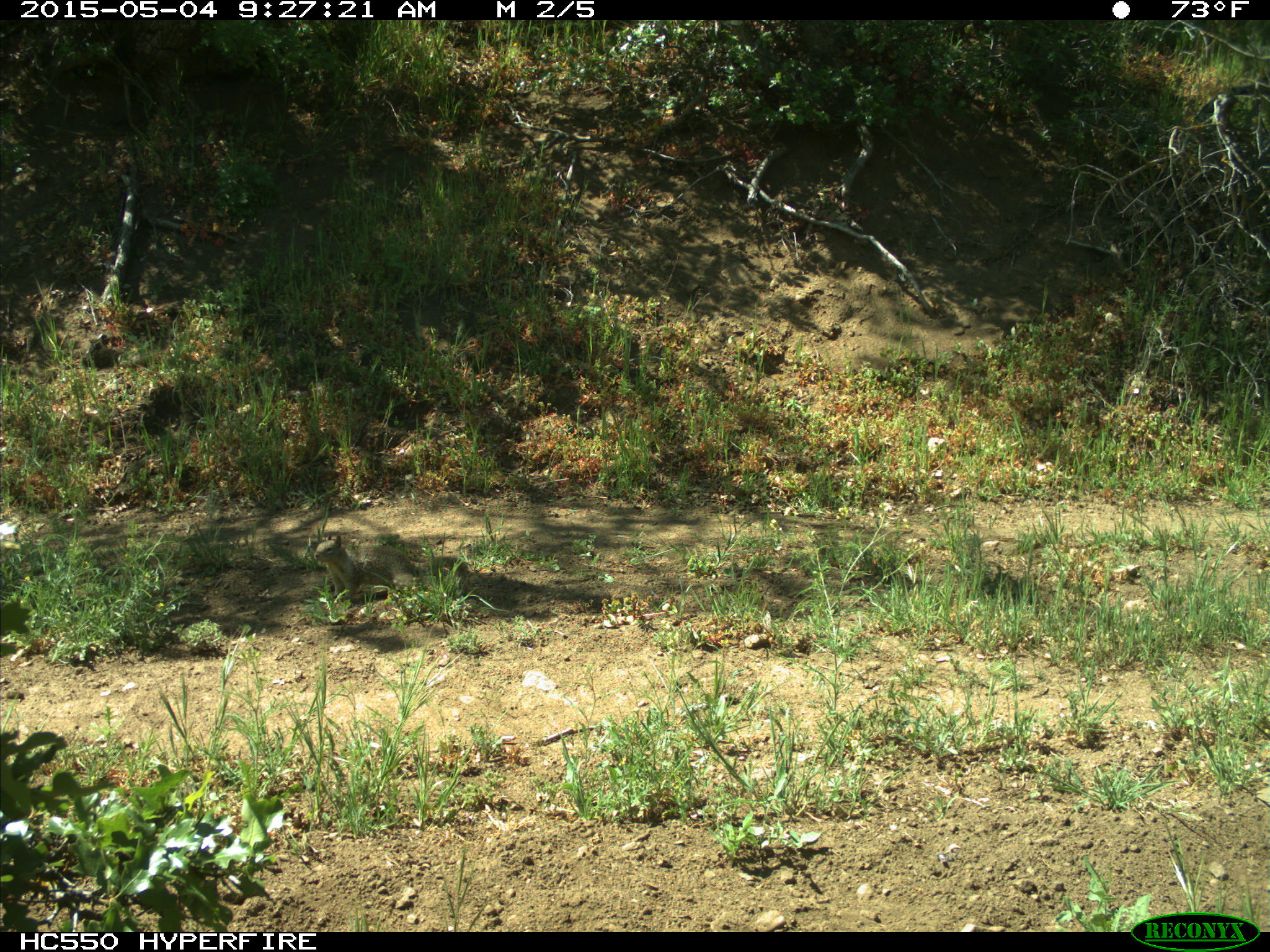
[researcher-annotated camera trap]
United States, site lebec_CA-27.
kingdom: Animalia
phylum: Chordata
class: Mammalia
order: Rodentia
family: Sciuridae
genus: Otospermophilus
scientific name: Otospermophilus beecheyi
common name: california ground squirrel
Otospermophilus beecheyi (california ground squirrel).